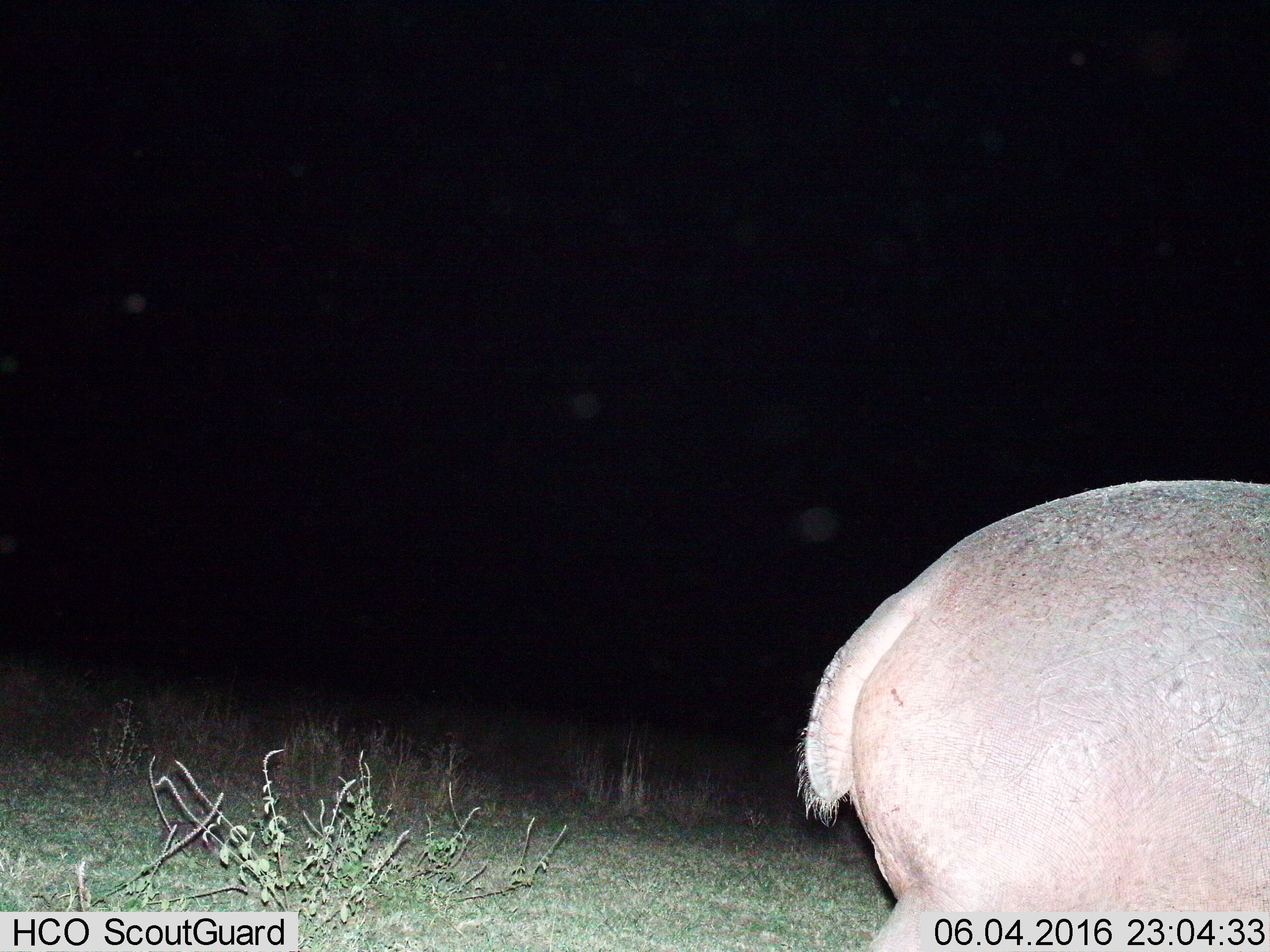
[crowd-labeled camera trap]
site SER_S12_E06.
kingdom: Animalia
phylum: Chordata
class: Mammalia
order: Artiodactyla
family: Hippopotamidae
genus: Hippopotamus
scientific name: Hippopotamus amphibius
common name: hippopotamus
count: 1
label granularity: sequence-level